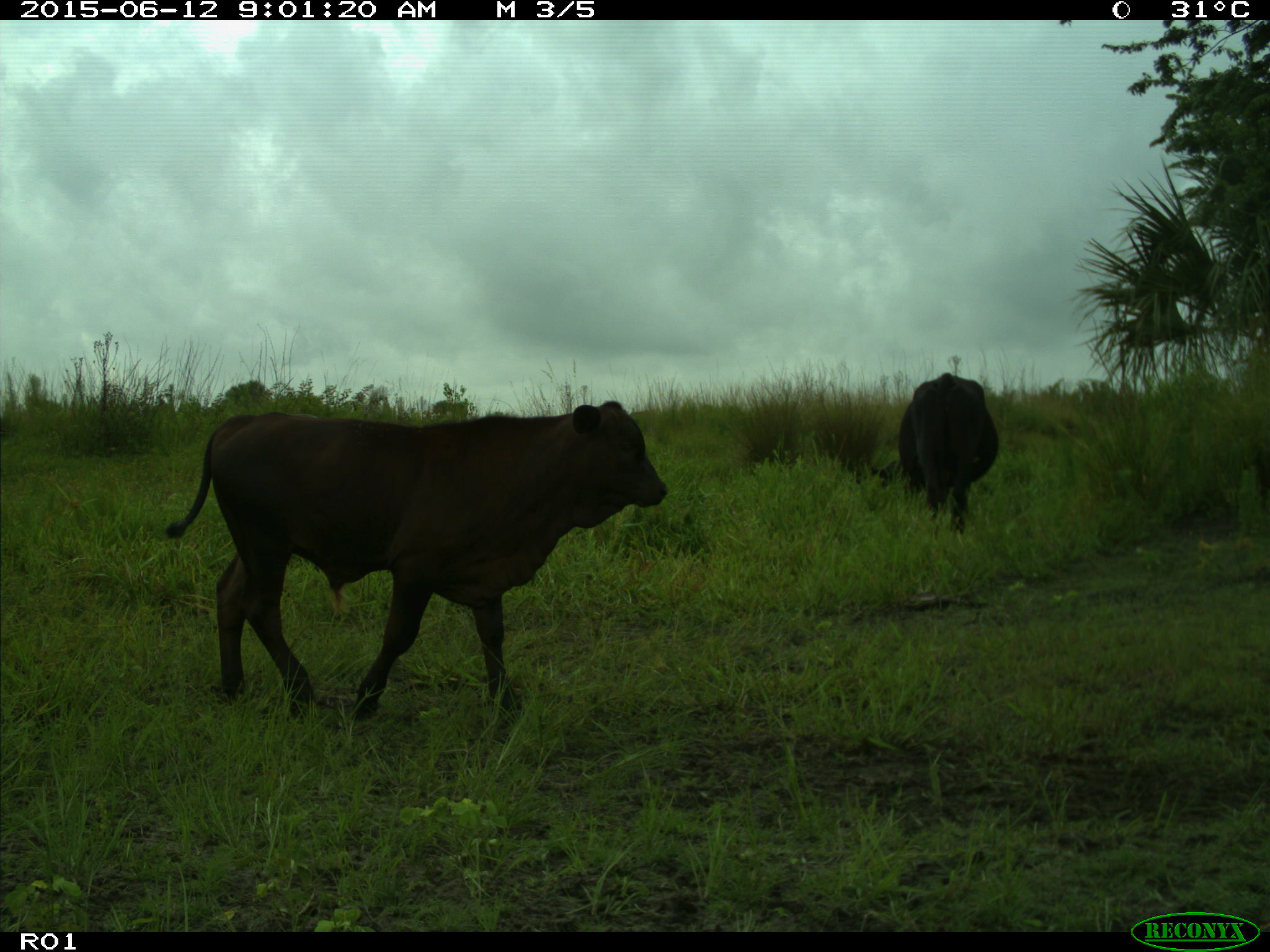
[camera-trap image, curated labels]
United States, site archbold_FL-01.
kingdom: Animalia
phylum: Chordata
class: Mammalia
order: Artiodactyla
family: Bovidae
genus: Bos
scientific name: Bos taurus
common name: domestic cow